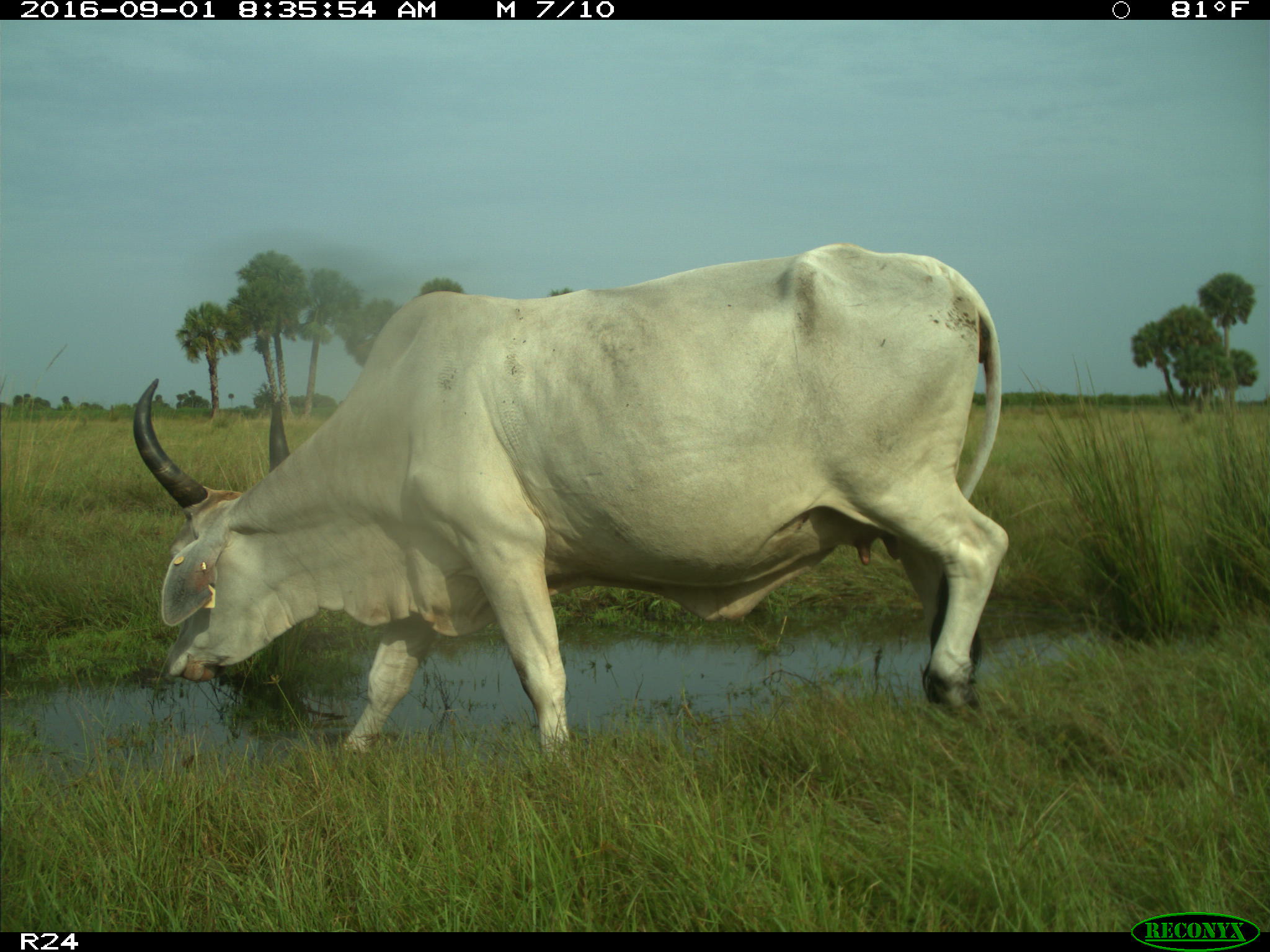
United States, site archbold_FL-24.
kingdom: Animalia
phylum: Chordata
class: Mammalia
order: Artiodactyla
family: Bovidae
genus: Bos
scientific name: Bos taurus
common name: domestic cow